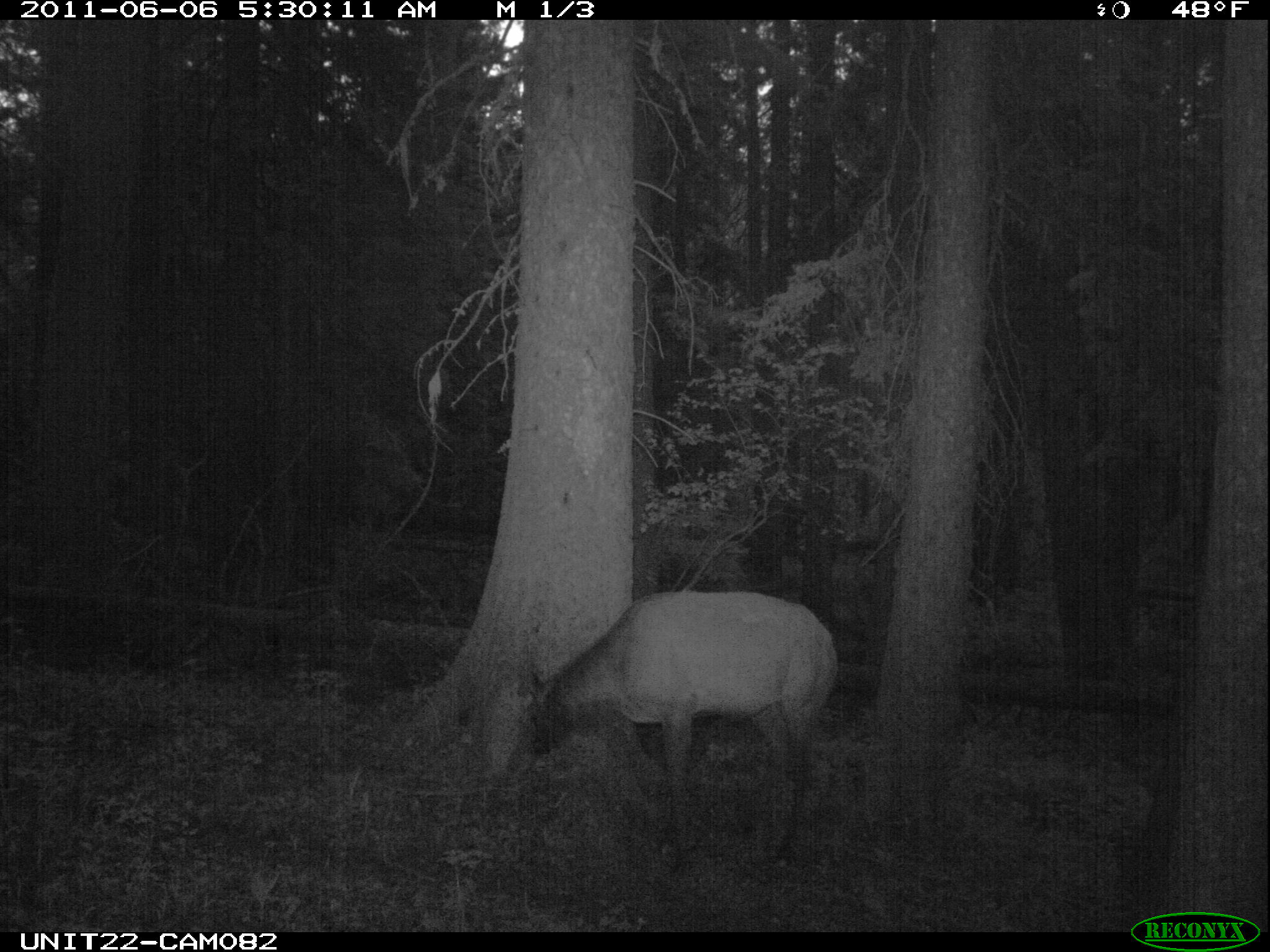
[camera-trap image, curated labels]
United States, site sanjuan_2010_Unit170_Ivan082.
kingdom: Animalia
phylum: Chordata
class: Mammalia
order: Artiodactyla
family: Cervidae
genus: Cervus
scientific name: Cervus elaphus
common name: red deer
Cervus elaphus (red deer).